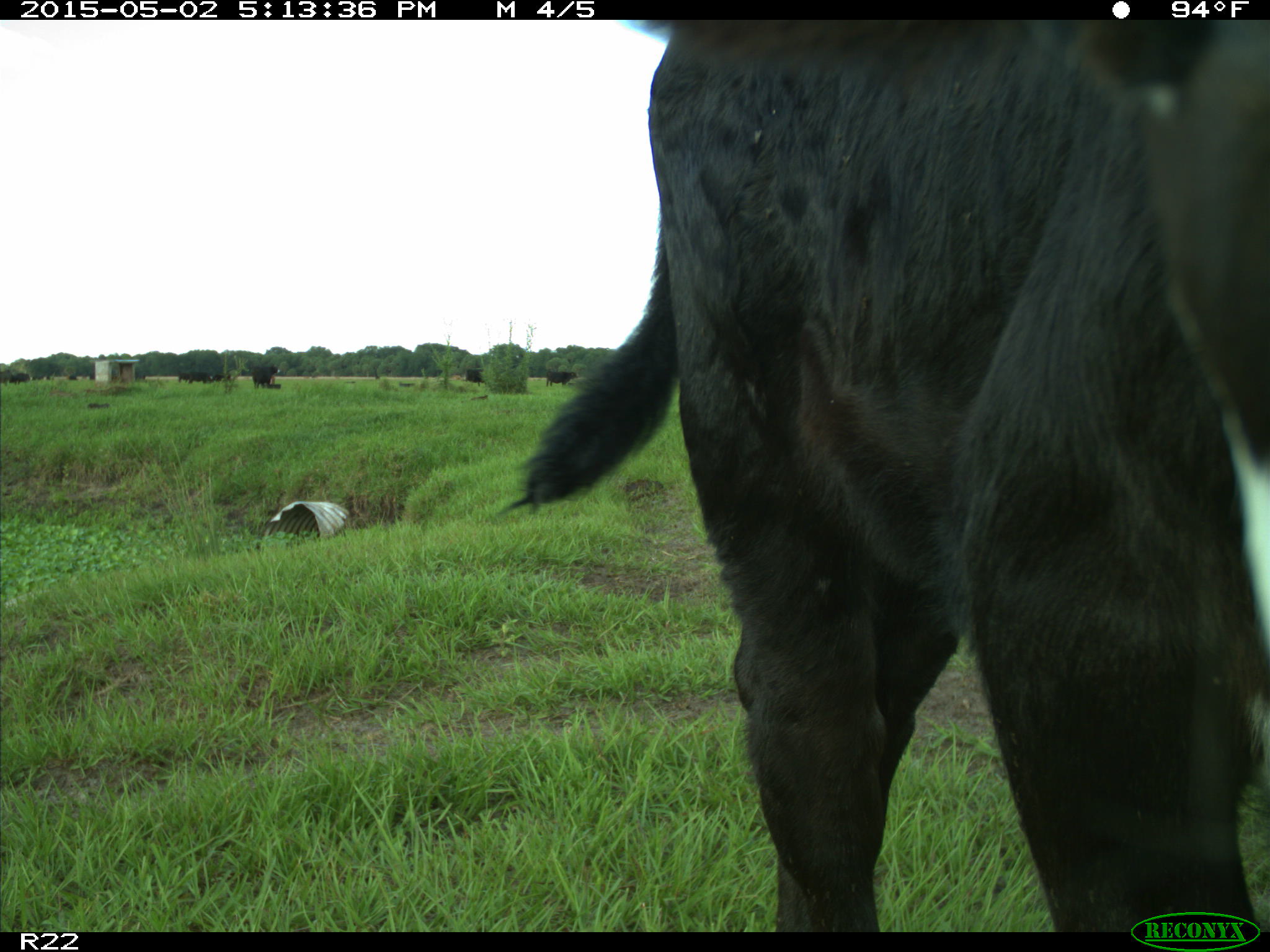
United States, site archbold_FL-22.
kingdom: Animalia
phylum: Chordata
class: Mammalia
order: Artiodactyla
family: Bovidae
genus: Bos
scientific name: Bos taurus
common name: domestic cow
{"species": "Bos taurus (domestic cow)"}